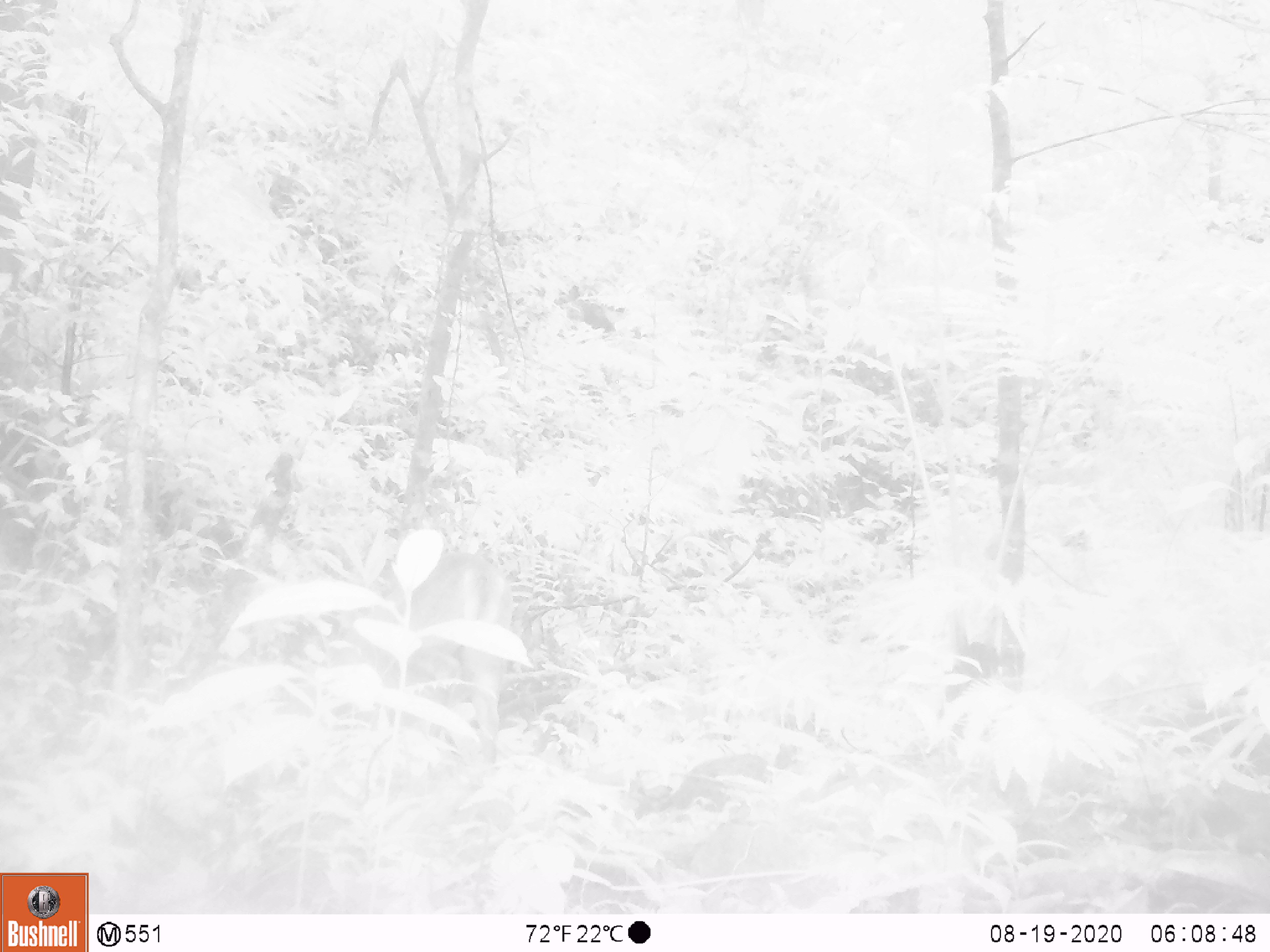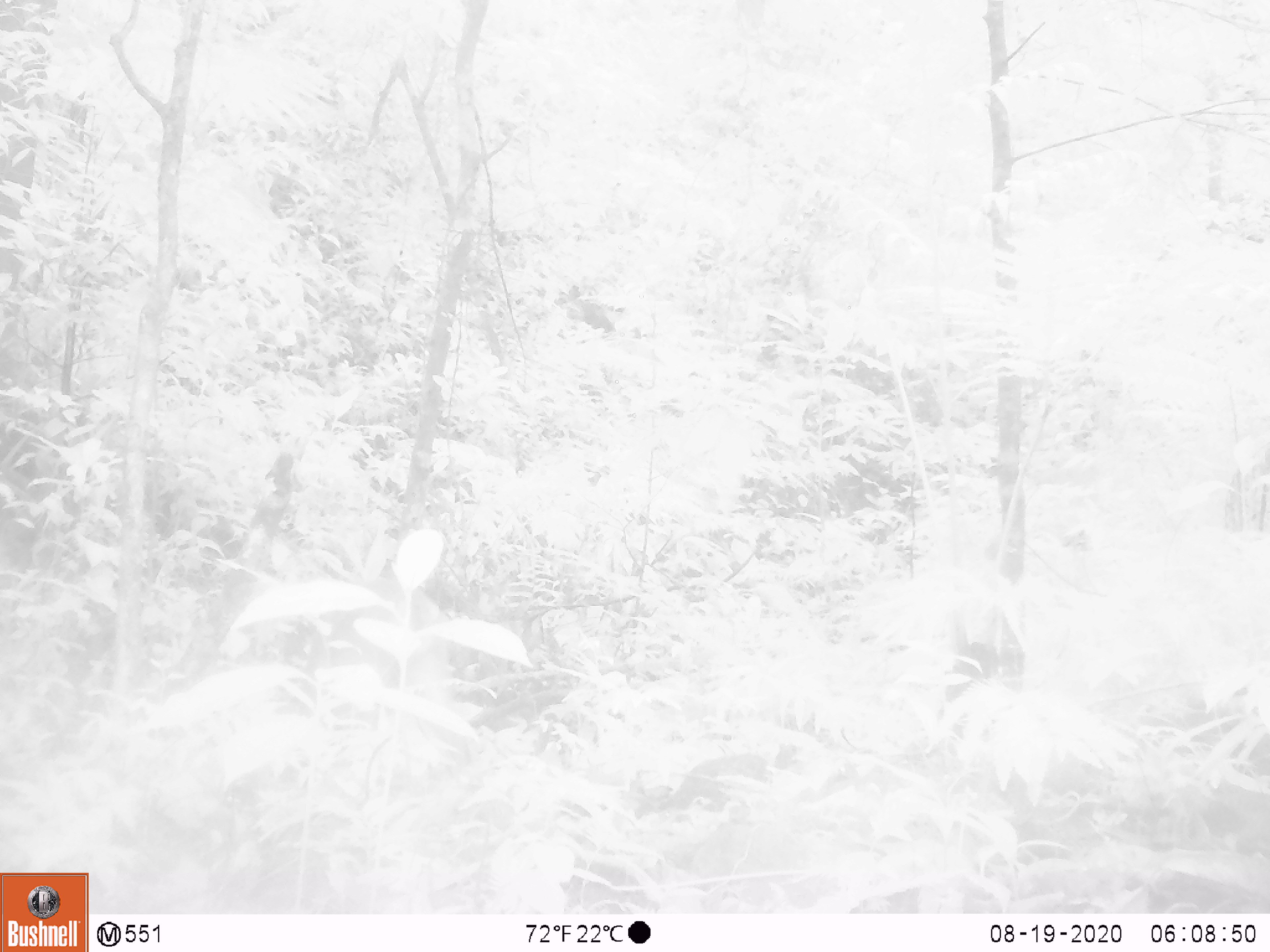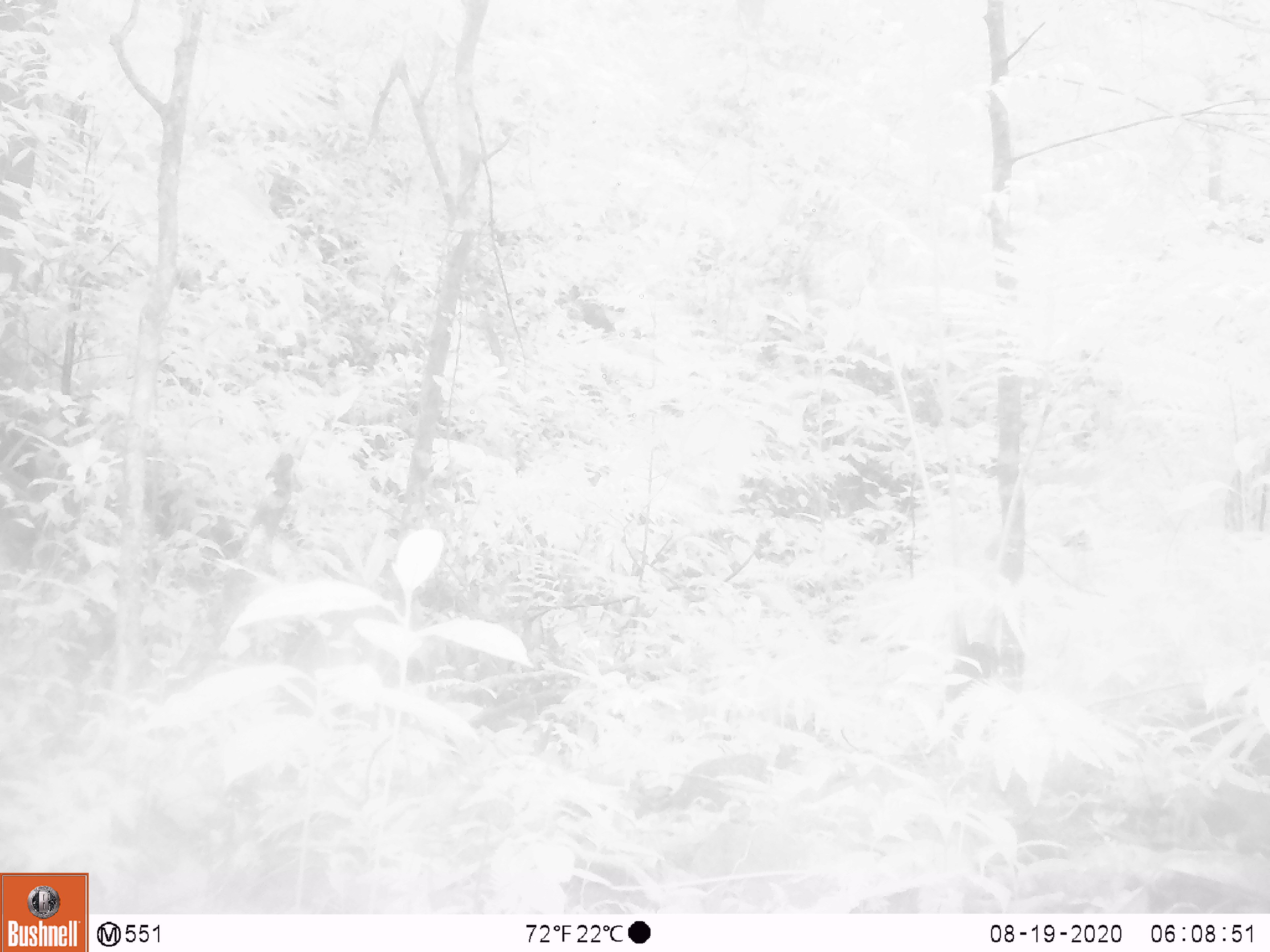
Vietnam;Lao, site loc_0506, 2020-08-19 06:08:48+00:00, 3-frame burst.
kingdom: Animalia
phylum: Chordata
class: Mammalia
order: Artiodactyla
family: Cervidae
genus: Muntiacus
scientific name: Muntiacus vuquangensis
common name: large-antlered muntjac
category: large antlered muntjac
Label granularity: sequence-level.